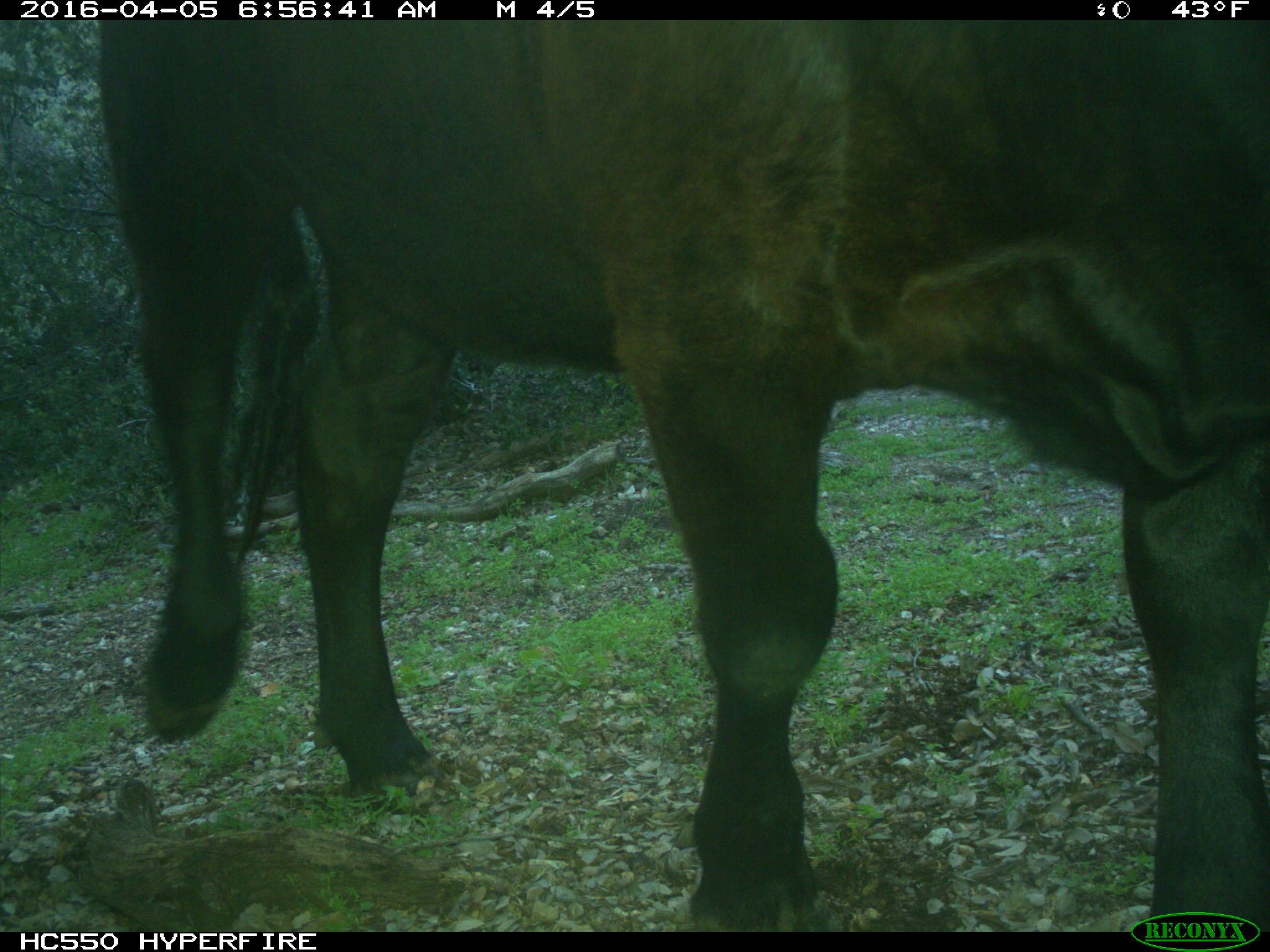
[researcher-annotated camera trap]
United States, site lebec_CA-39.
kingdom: Animalia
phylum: Chordata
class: Mammalia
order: Artiodactyla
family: Bovidae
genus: Bos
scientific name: Bos taurus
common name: domestic cow